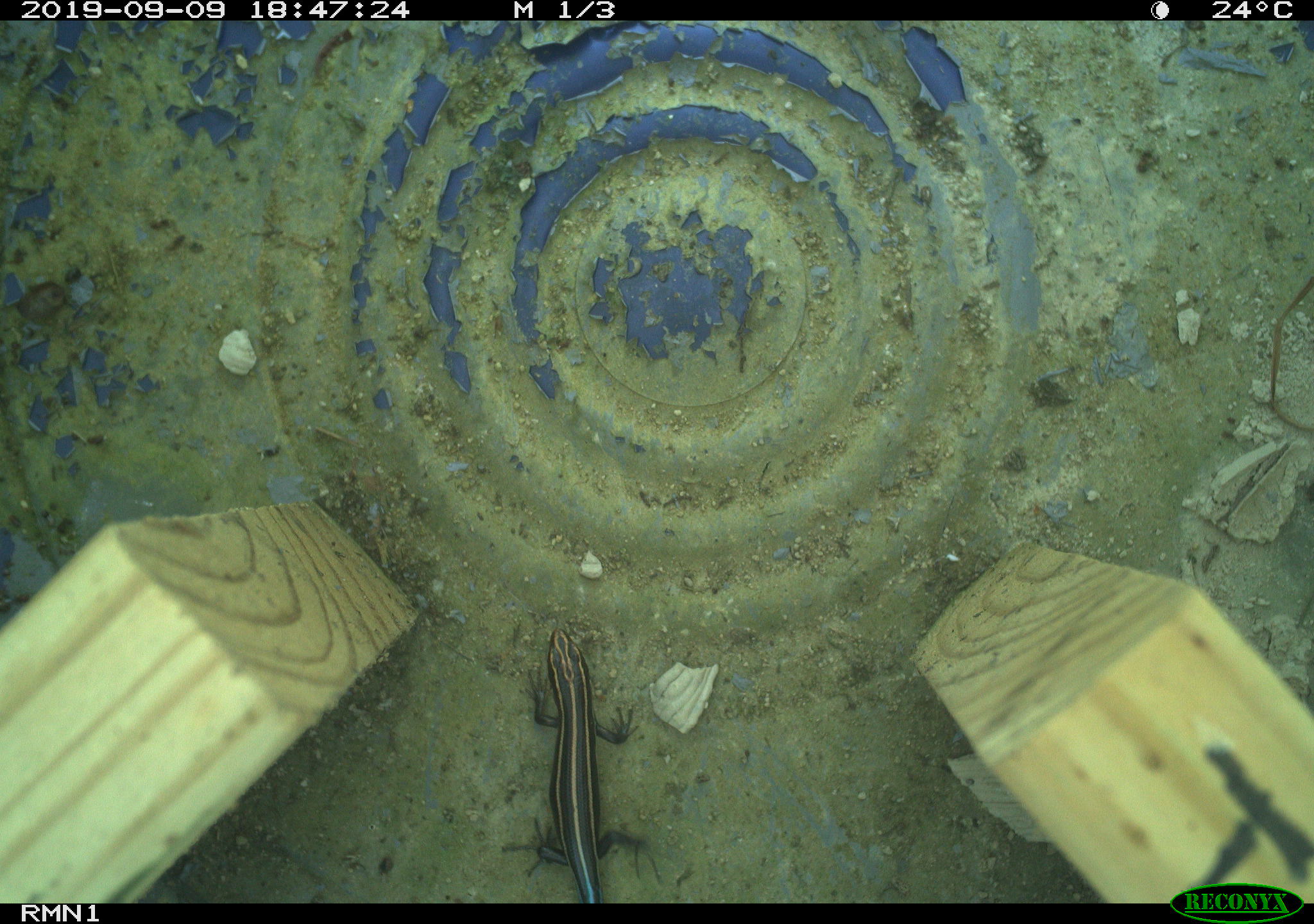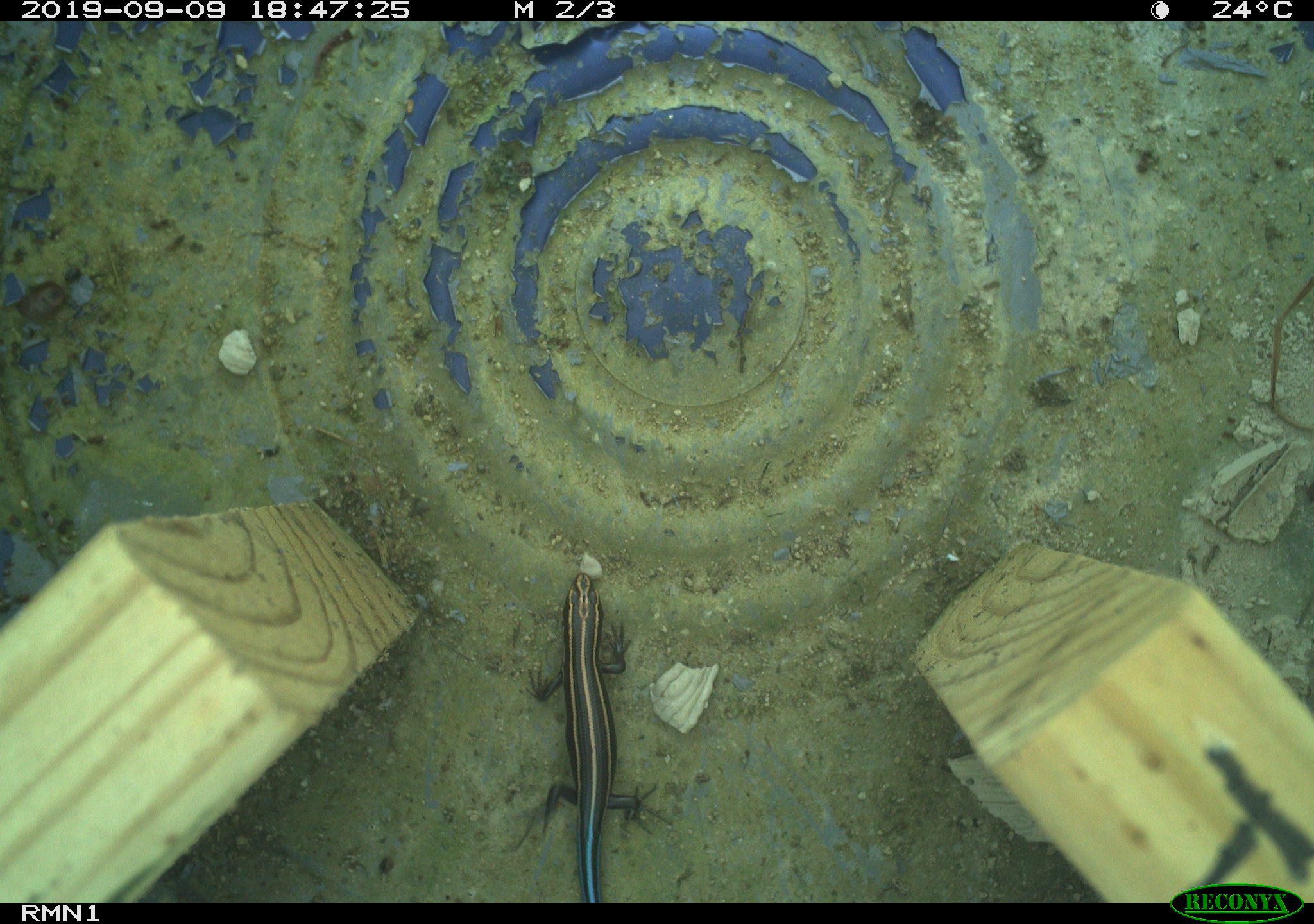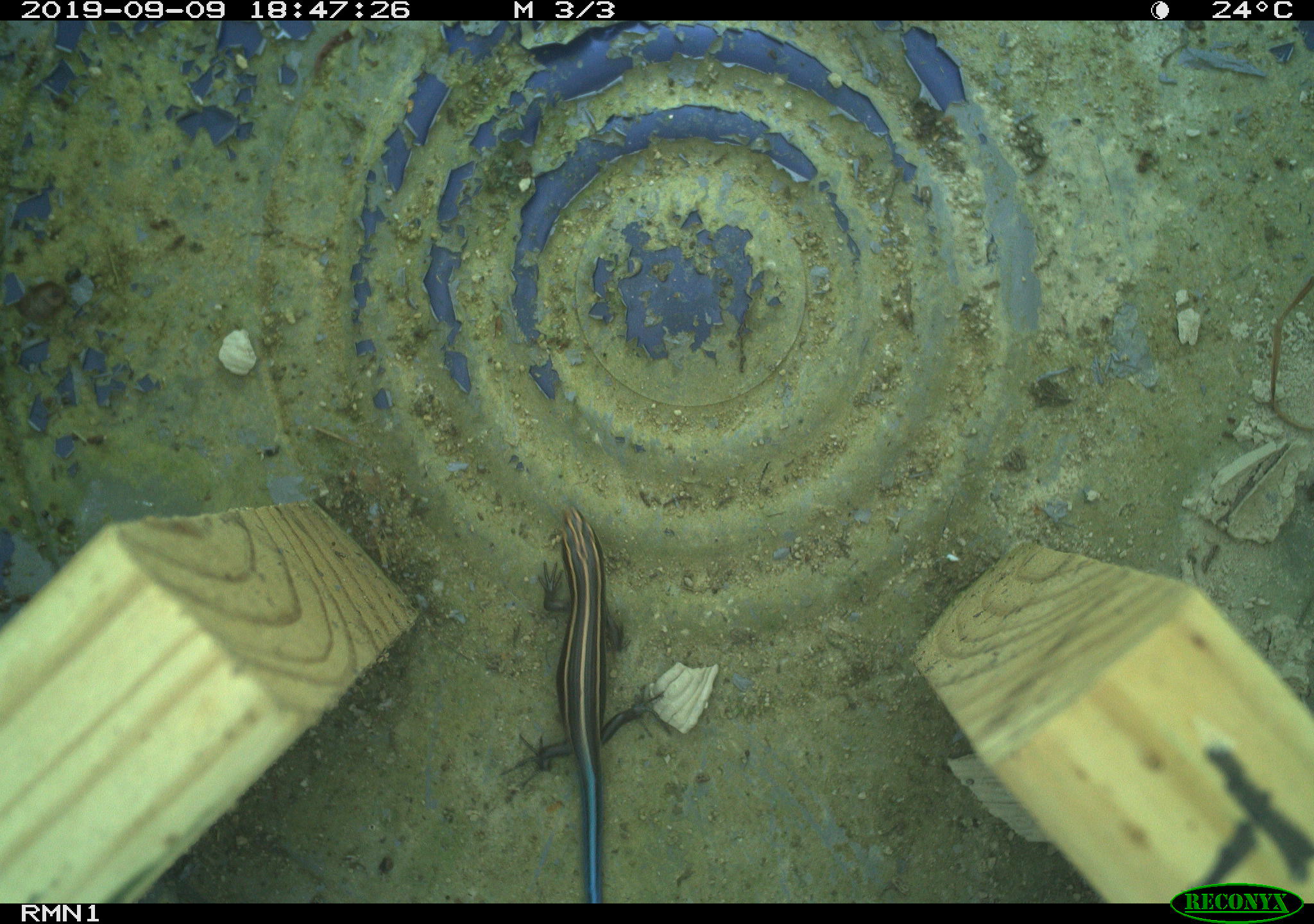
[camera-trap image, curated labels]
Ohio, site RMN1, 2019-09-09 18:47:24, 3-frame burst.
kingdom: Animalia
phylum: Chordata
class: Reptilia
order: Squamata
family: Scincidae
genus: Plestiodon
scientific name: Plestiodon fasciatus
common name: common five-lined skink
Common five-lined skink (Plestiodon fasciatus).